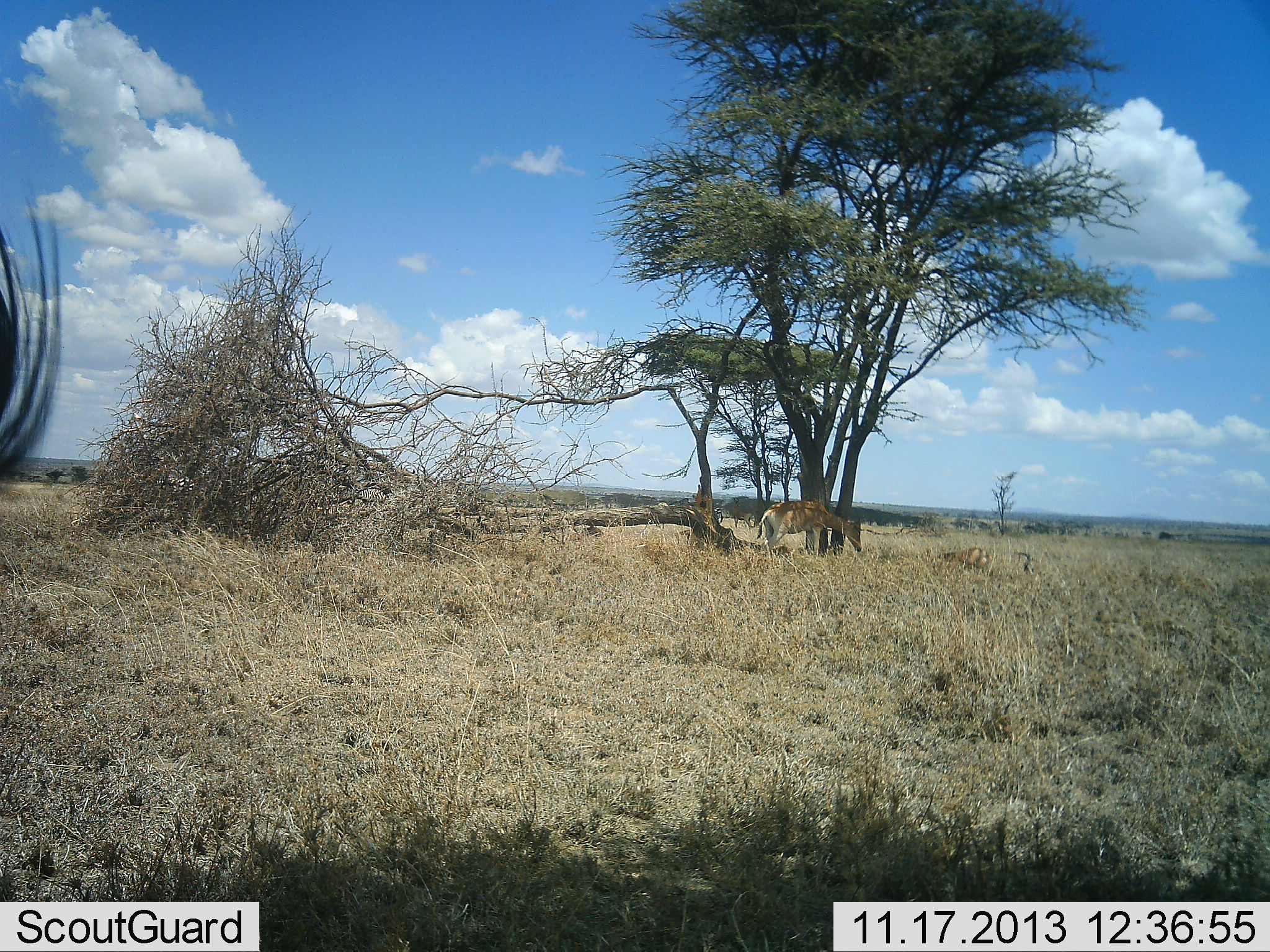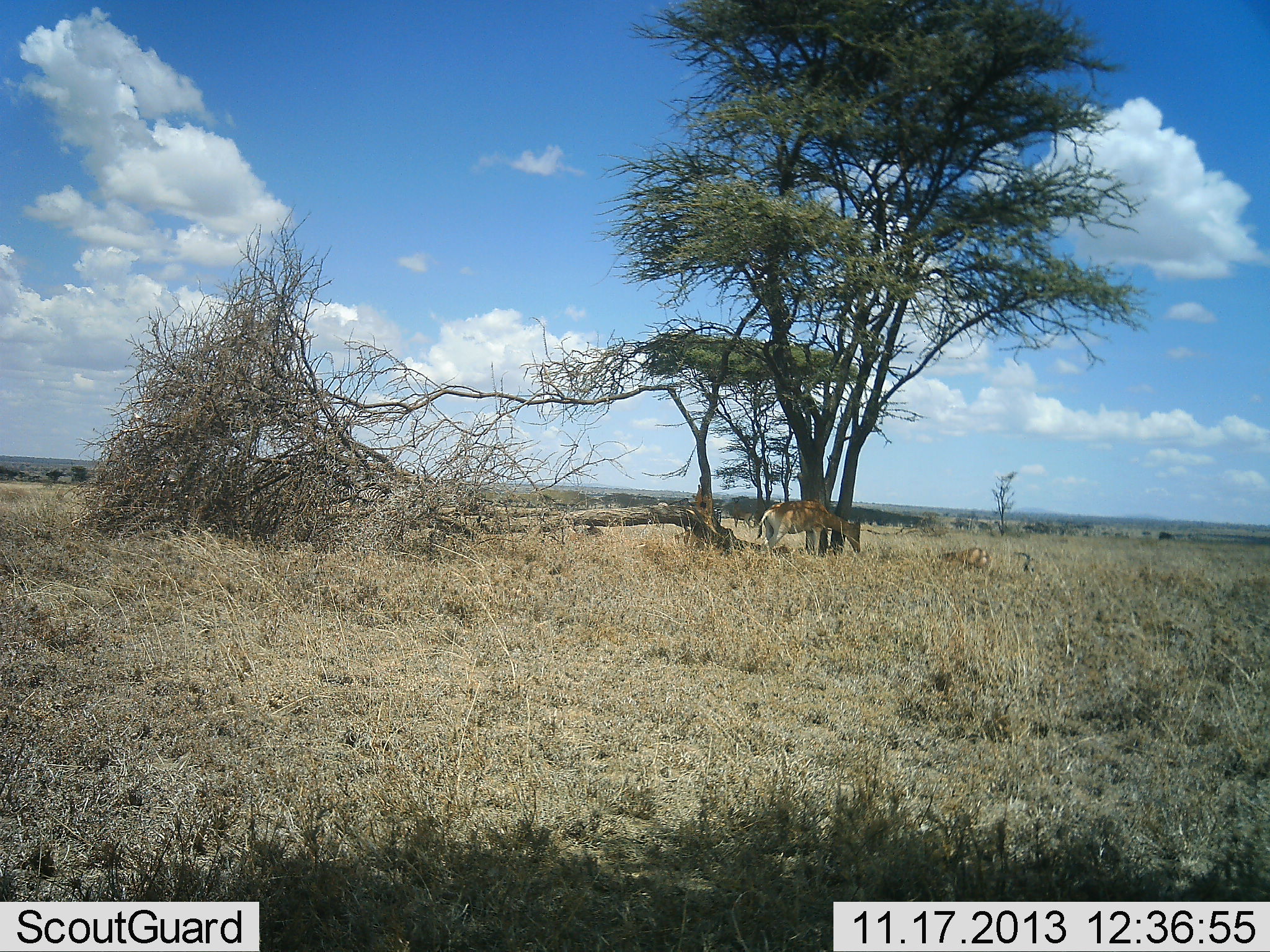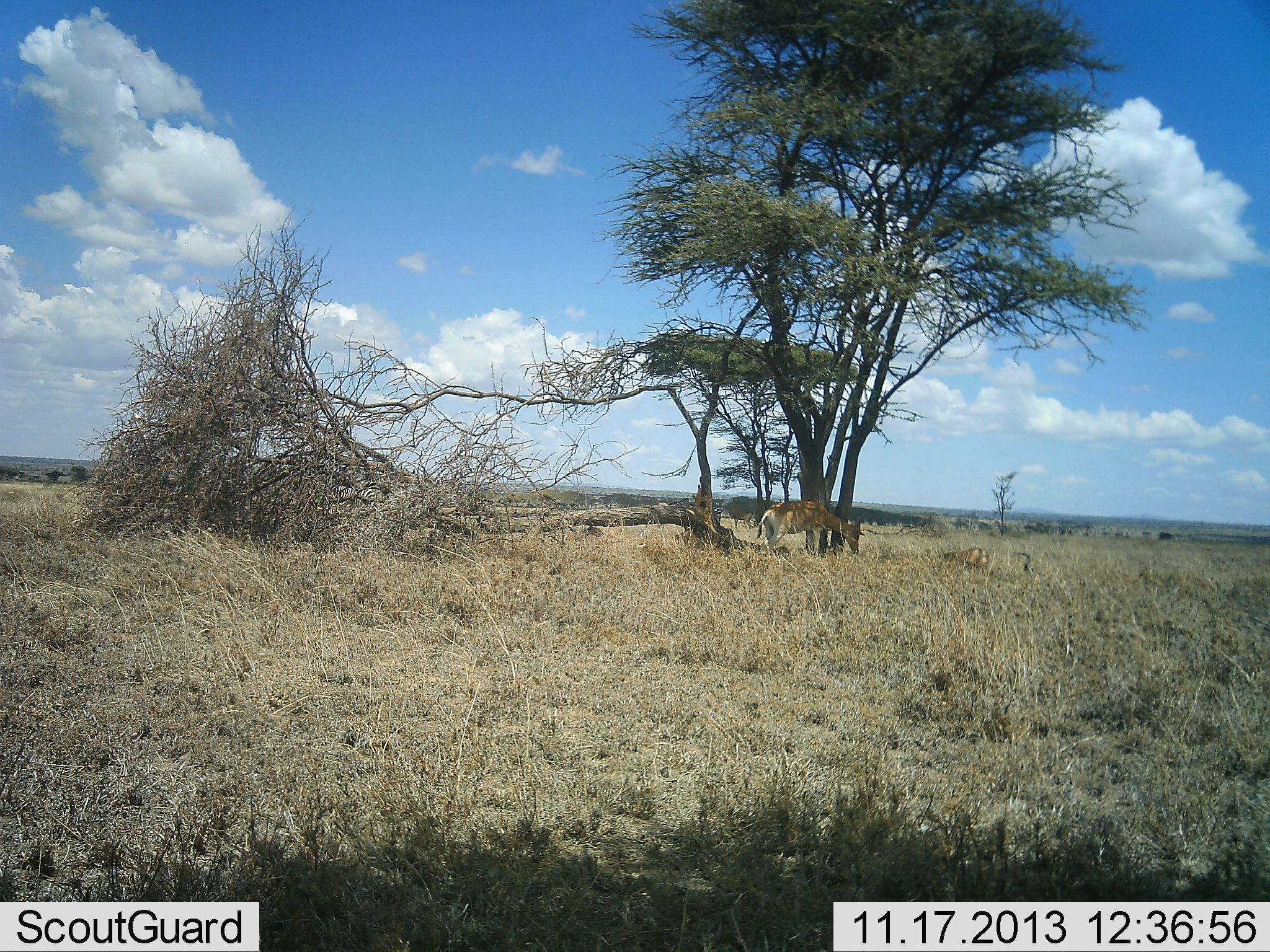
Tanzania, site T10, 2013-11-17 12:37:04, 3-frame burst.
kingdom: Animalia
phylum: Chordata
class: Mammalia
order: Artiodactyla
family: Bovidae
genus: Alcelaphus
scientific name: Alcelaphus buselaphus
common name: hartebeest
Hartebeest (Alcelaphus buselaphus), count 2. Behavior (volunteer vote fractions): standing 50%, resting 50%, moving 0%, interacting 0%. Young present (vote fraction): 0%. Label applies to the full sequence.